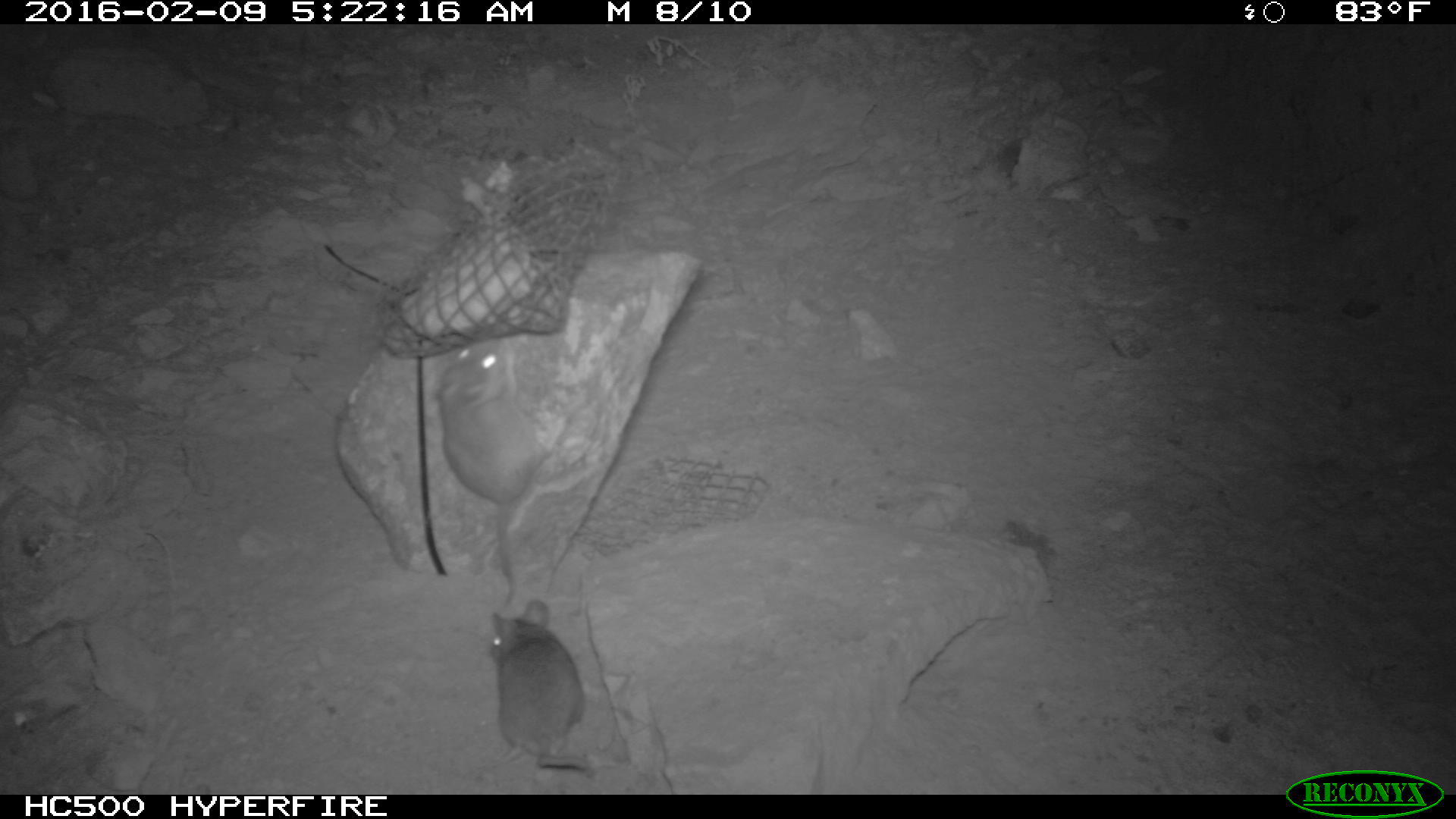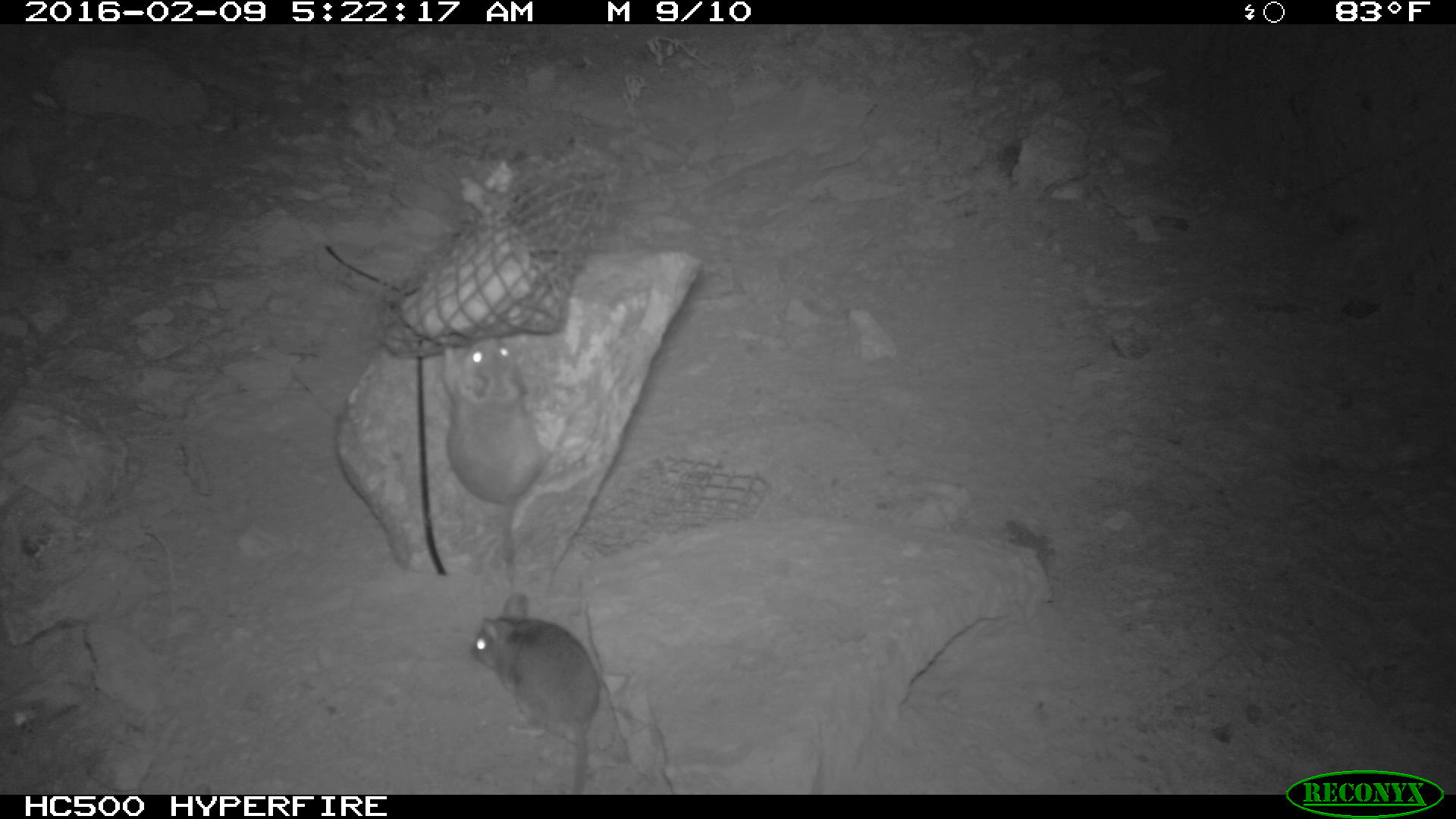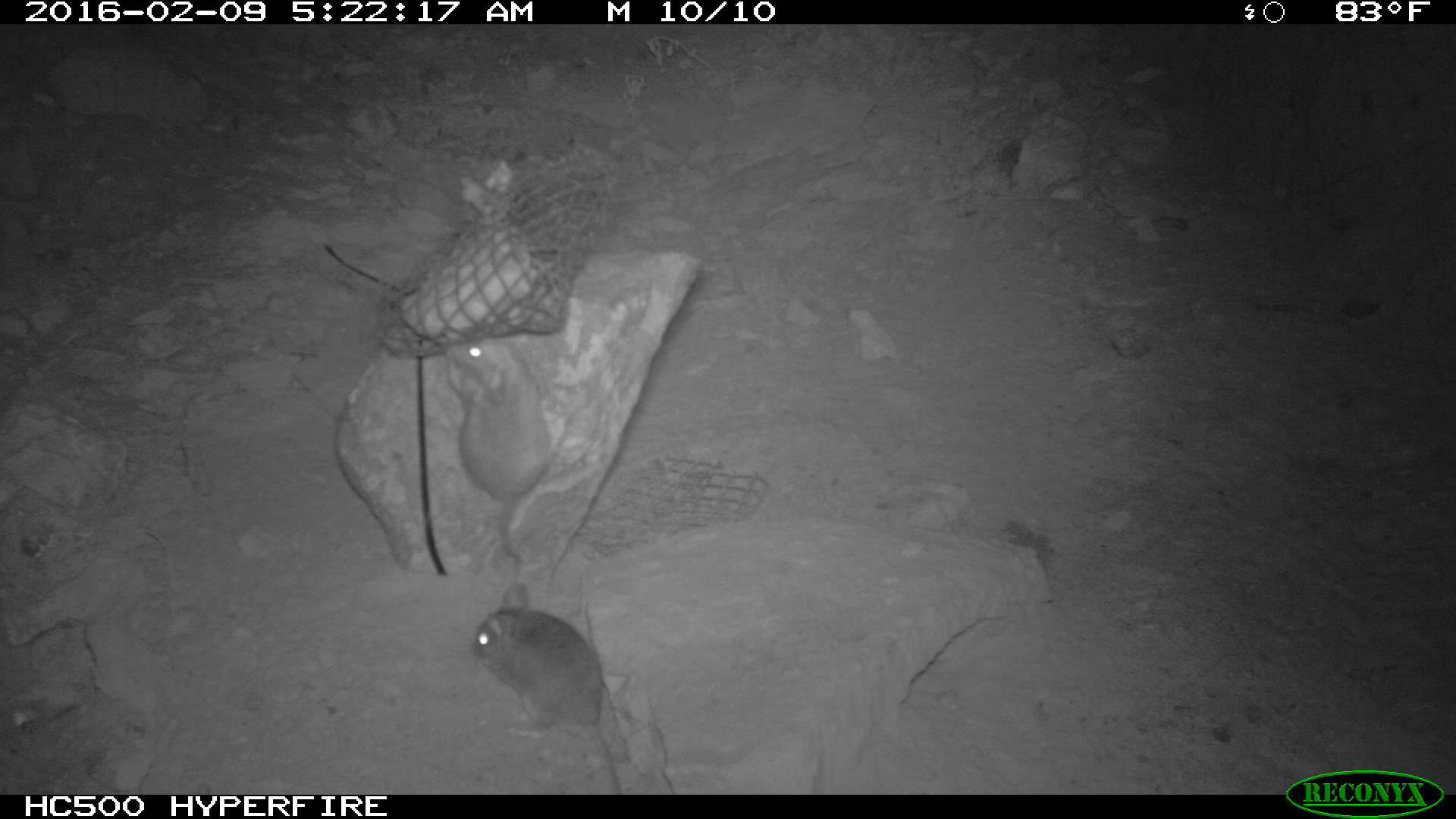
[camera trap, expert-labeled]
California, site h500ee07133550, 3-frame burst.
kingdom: Animalia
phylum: Chordata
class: Mammalia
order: Rodentia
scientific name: Rodentia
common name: rodent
Rodent (Rodentia).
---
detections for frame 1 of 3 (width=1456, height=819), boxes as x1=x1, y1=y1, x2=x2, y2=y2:
rodent: x1=431, y1=340, x2=544, y2=611; x1=485, y1=598, x2=596, y2=778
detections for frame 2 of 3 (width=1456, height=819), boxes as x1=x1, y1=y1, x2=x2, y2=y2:
rodent: x1=442, y1=335, x2=546, y2=587; x1=472, y1=591, x2=601, y2=793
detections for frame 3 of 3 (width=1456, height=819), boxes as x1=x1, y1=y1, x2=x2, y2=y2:
rodent: x1=473, y1=582, x2=621, y2=793; x1=447, y1=337, x2=552, y2=571